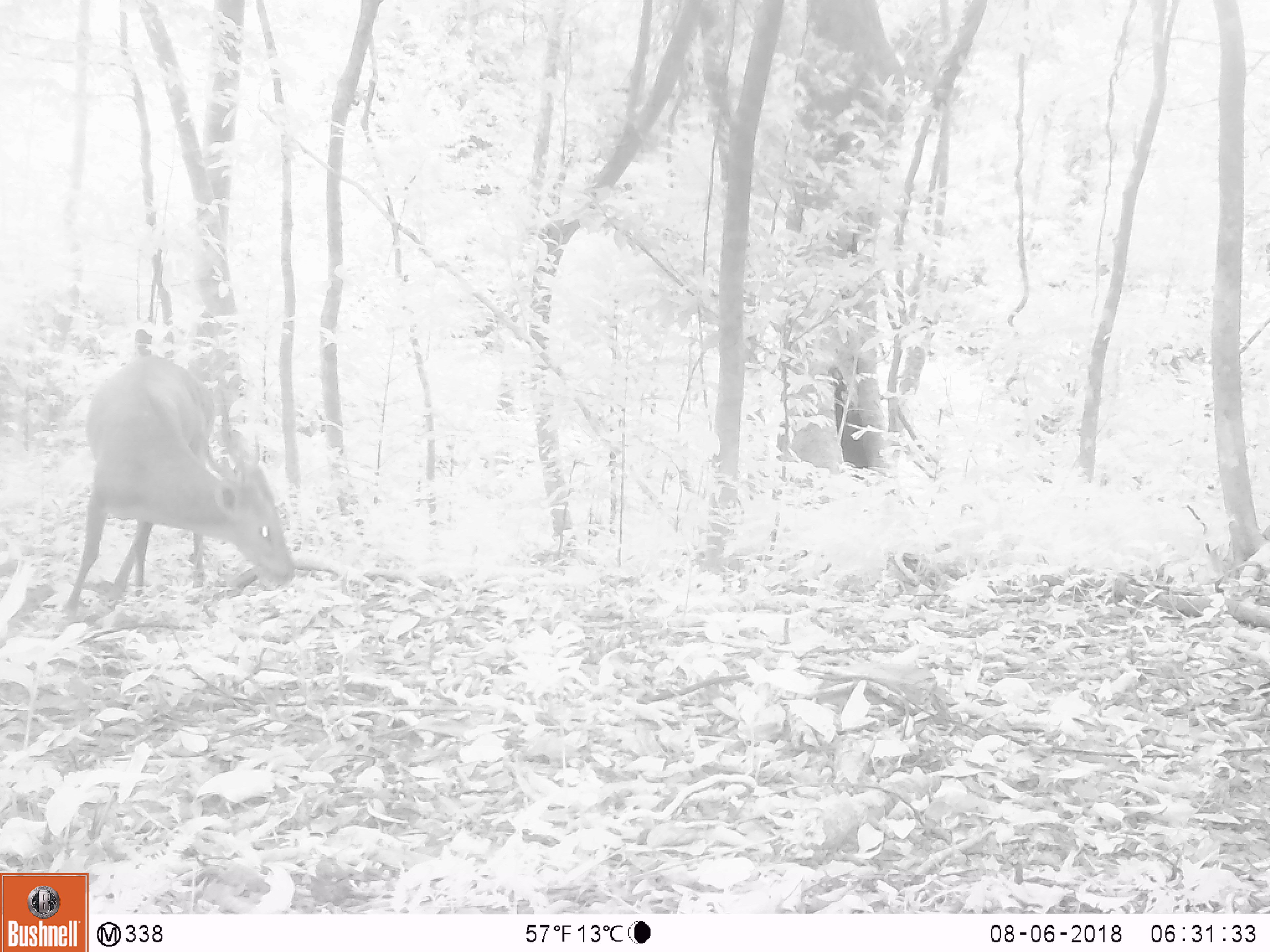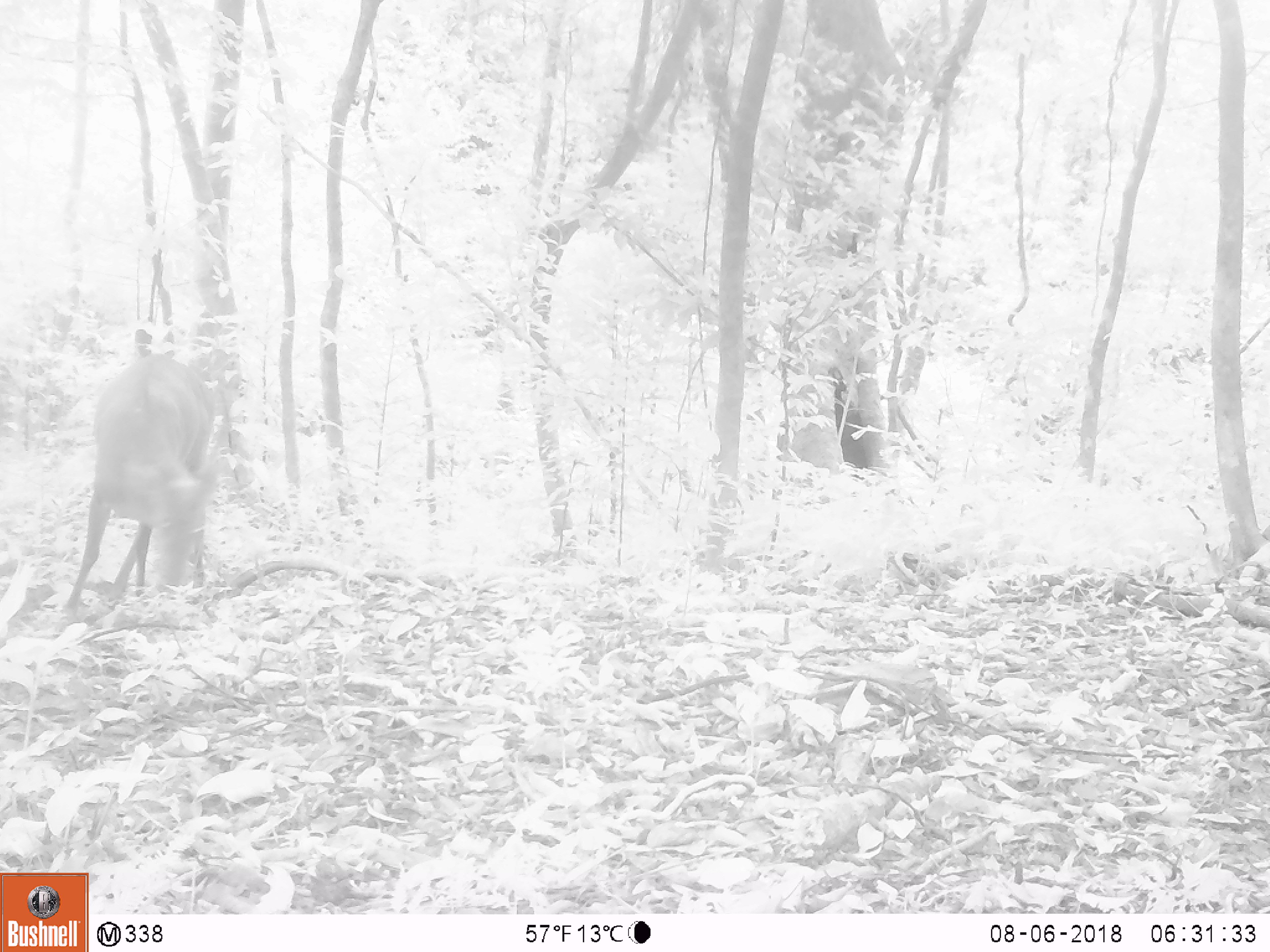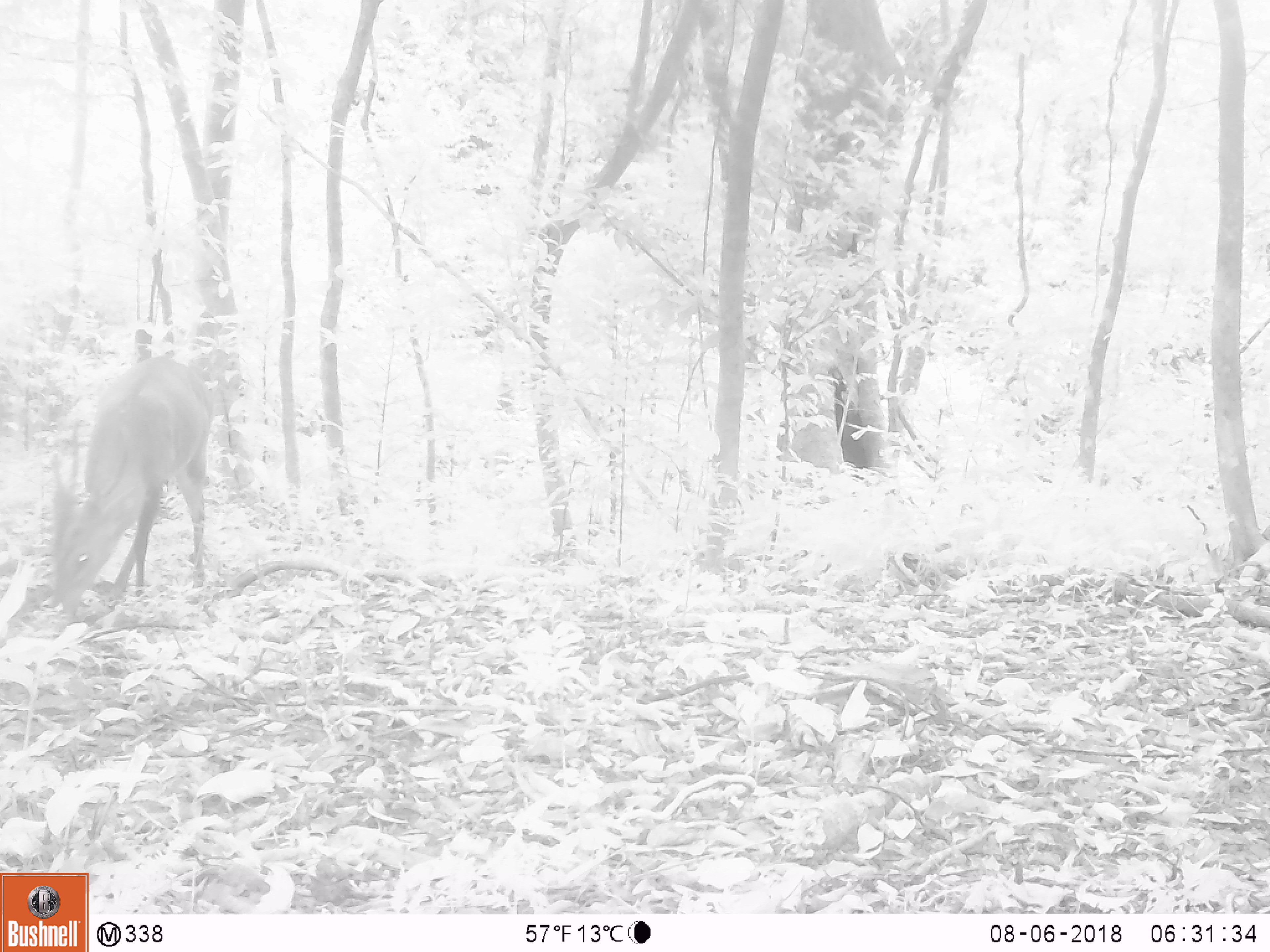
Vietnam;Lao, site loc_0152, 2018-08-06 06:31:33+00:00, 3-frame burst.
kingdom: Animalia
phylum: Chordata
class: Mammalia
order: Artiodactyla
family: Cervidae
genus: Muntiacus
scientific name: Muntiacus vuquangensis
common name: large-antlered muntjac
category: large antlered muntjac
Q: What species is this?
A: Large antlered muntjac (large-antlered muntjac) (Muntiacus vuquangensis).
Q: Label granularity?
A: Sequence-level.